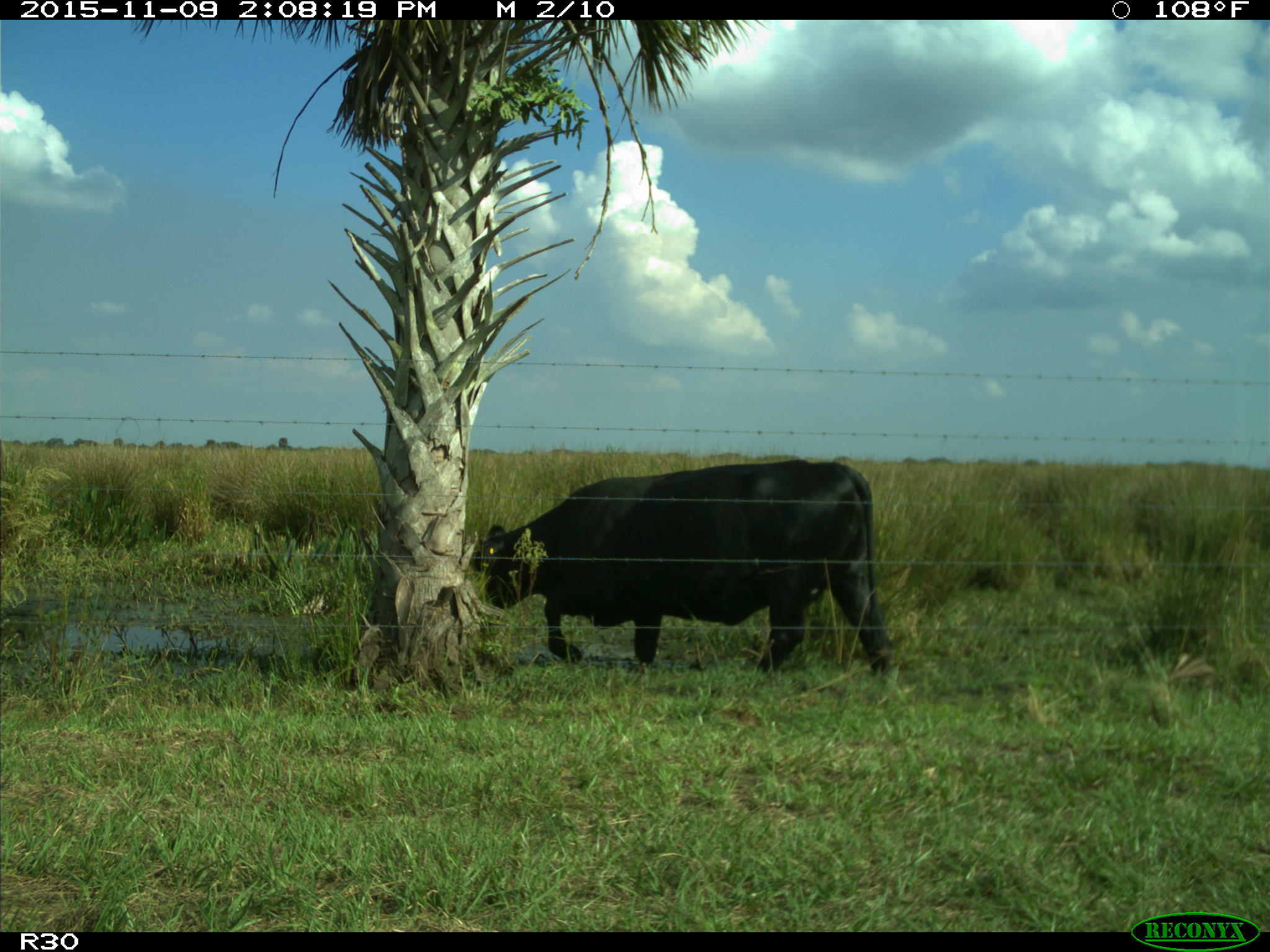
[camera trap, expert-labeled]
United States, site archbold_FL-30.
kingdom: Animalia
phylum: Chordata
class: Mammalia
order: Artiodactyla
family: Bovidae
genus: Bos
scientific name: Bos taurus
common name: domestic cow